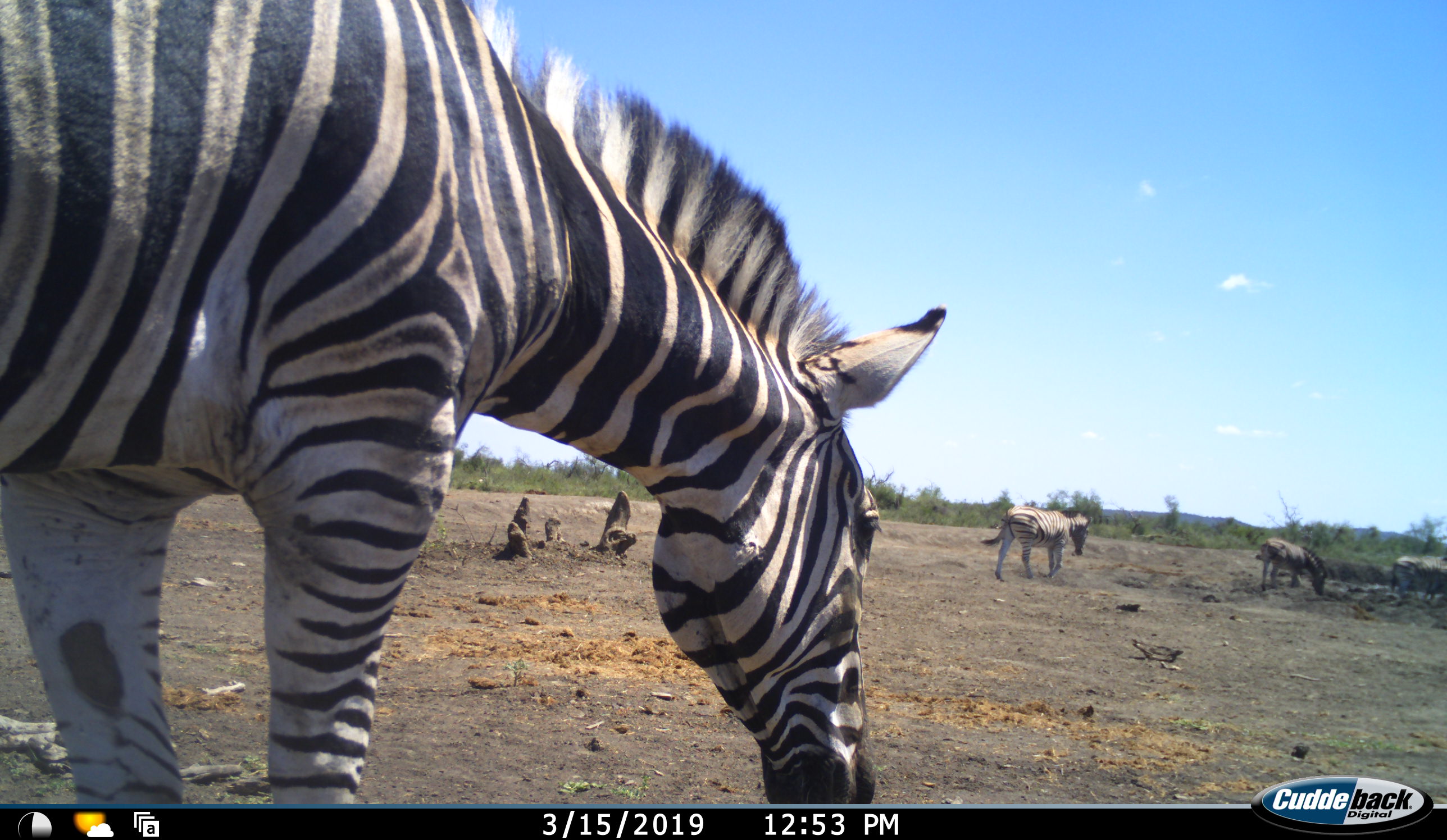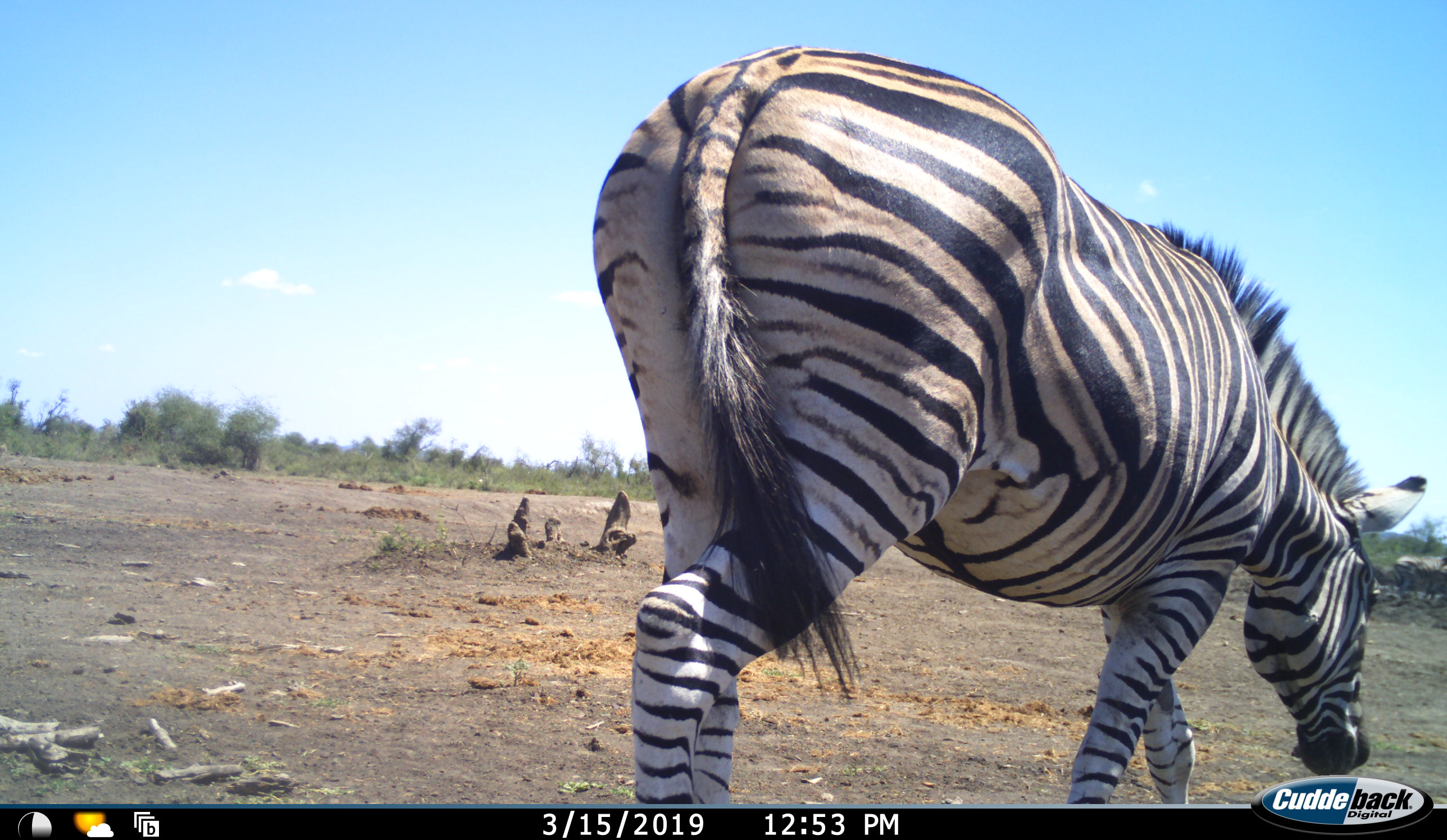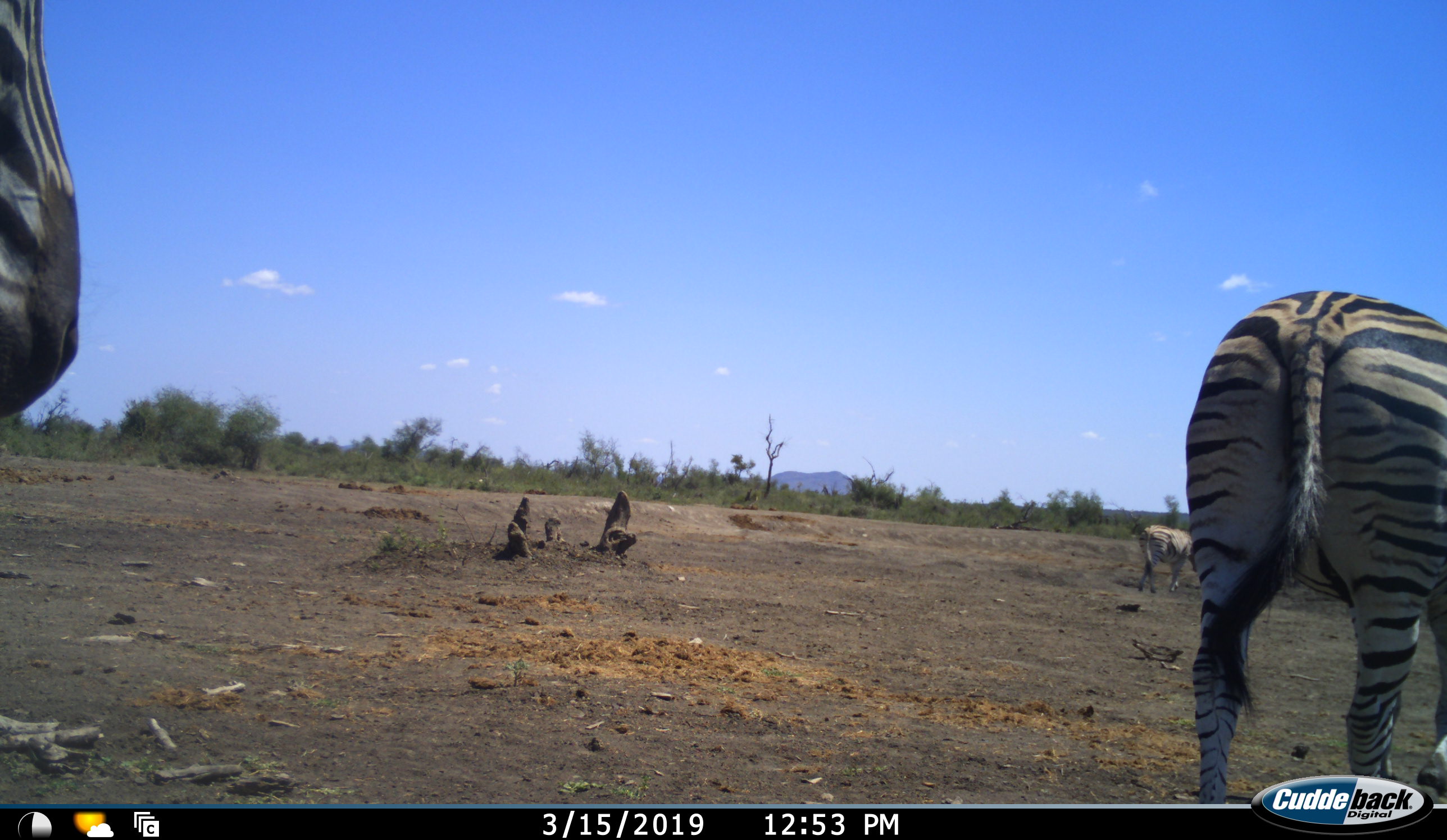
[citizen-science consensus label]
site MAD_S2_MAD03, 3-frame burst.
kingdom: Animalia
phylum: Chordata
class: Mammalia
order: Perissodactyla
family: Equidae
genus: Equus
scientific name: Equus quagga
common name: plains zebra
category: zebraplains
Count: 5.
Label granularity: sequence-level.